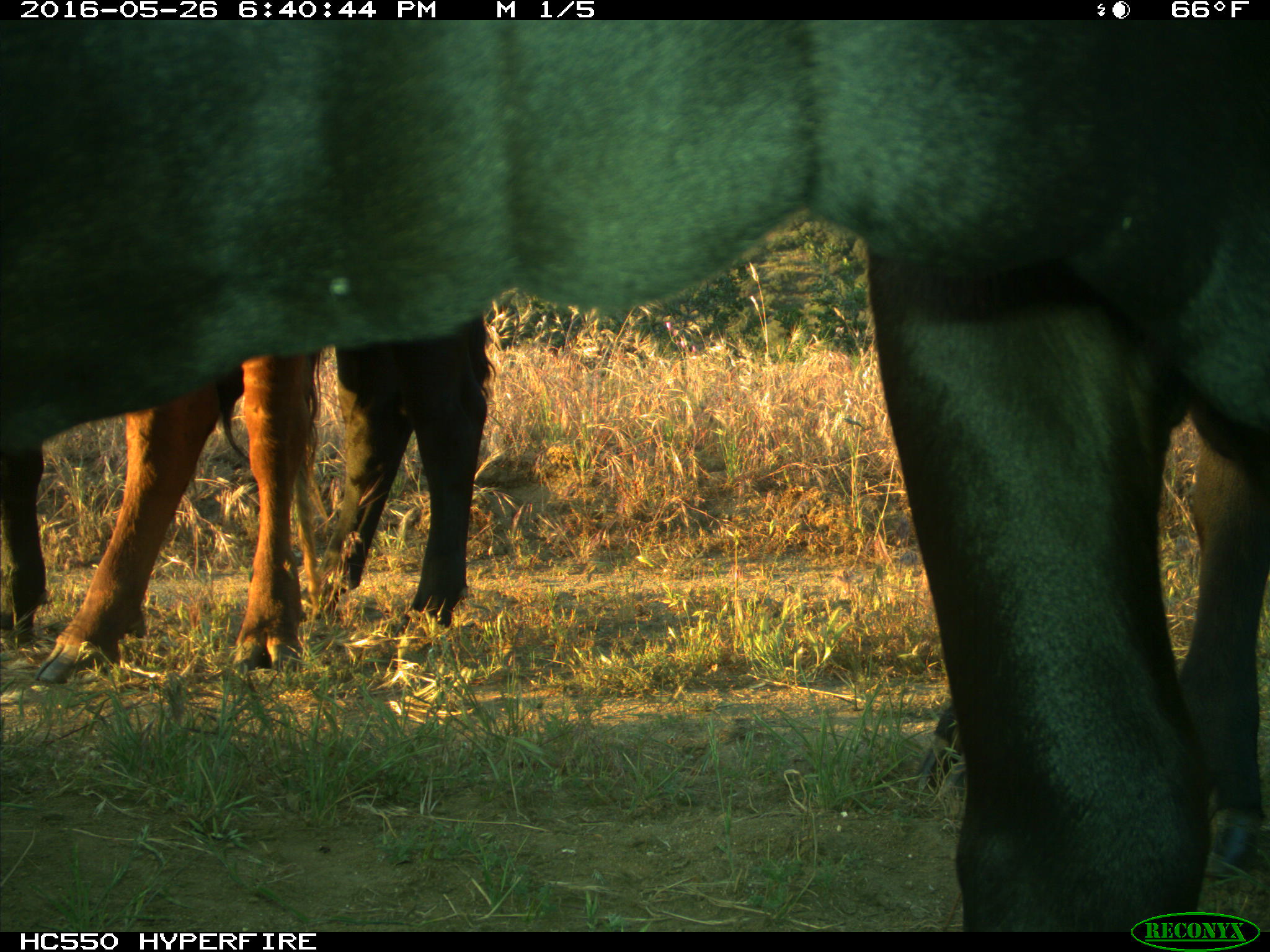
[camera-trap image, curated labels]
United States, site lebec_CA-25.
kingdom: Animalia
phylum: Chordata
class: Mammalia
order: Artiodactyla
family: Bovidae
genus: Bos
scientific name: Bos taurus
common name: domestic cow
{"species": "Bos taurus (domestic cow)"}